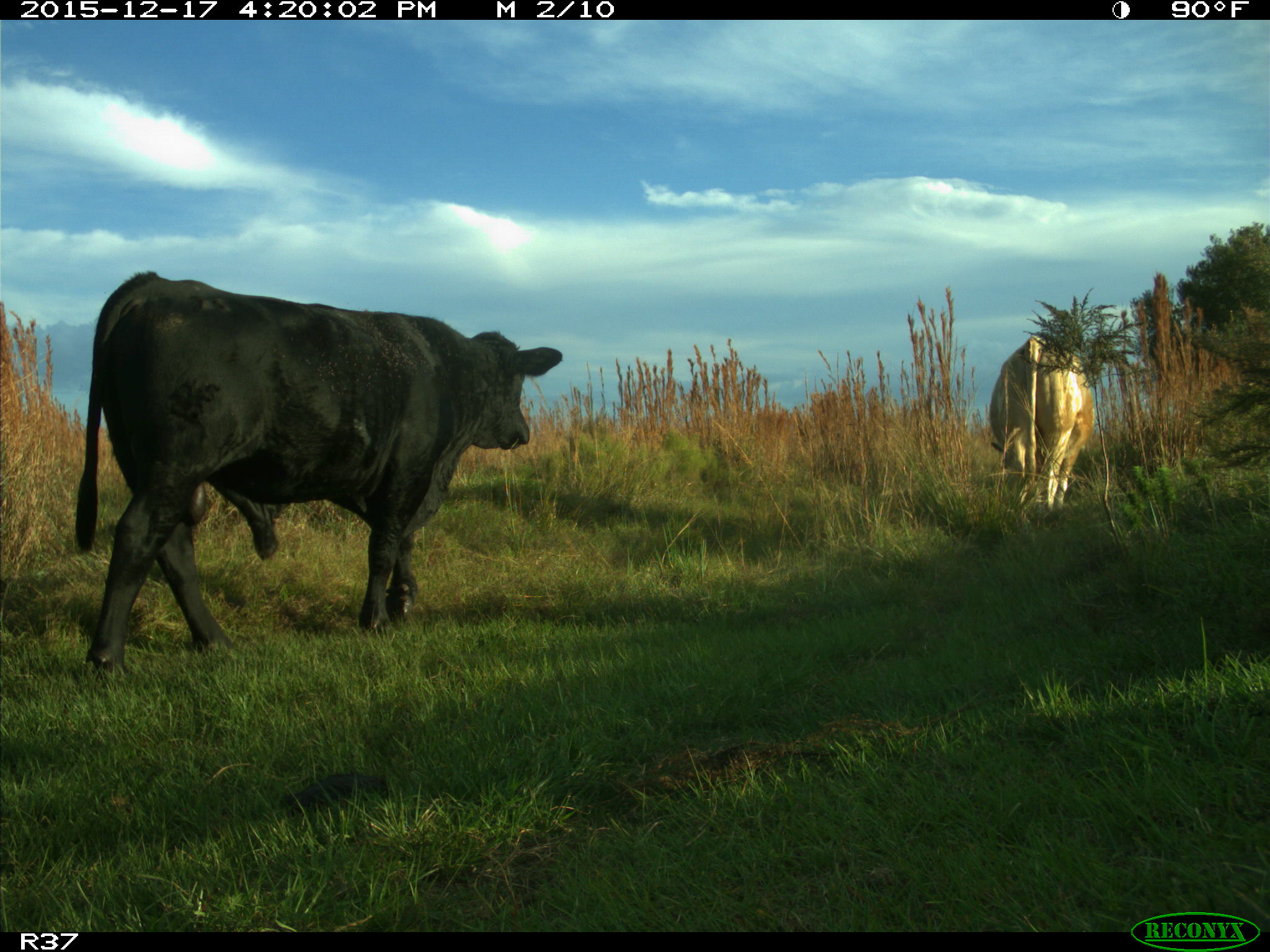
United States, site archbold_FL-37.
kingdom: Animalia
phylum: Chordata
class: Mammalia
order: Artiodactyla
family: Bovidae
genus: Bos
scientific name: Bos taurus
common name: domestic cow